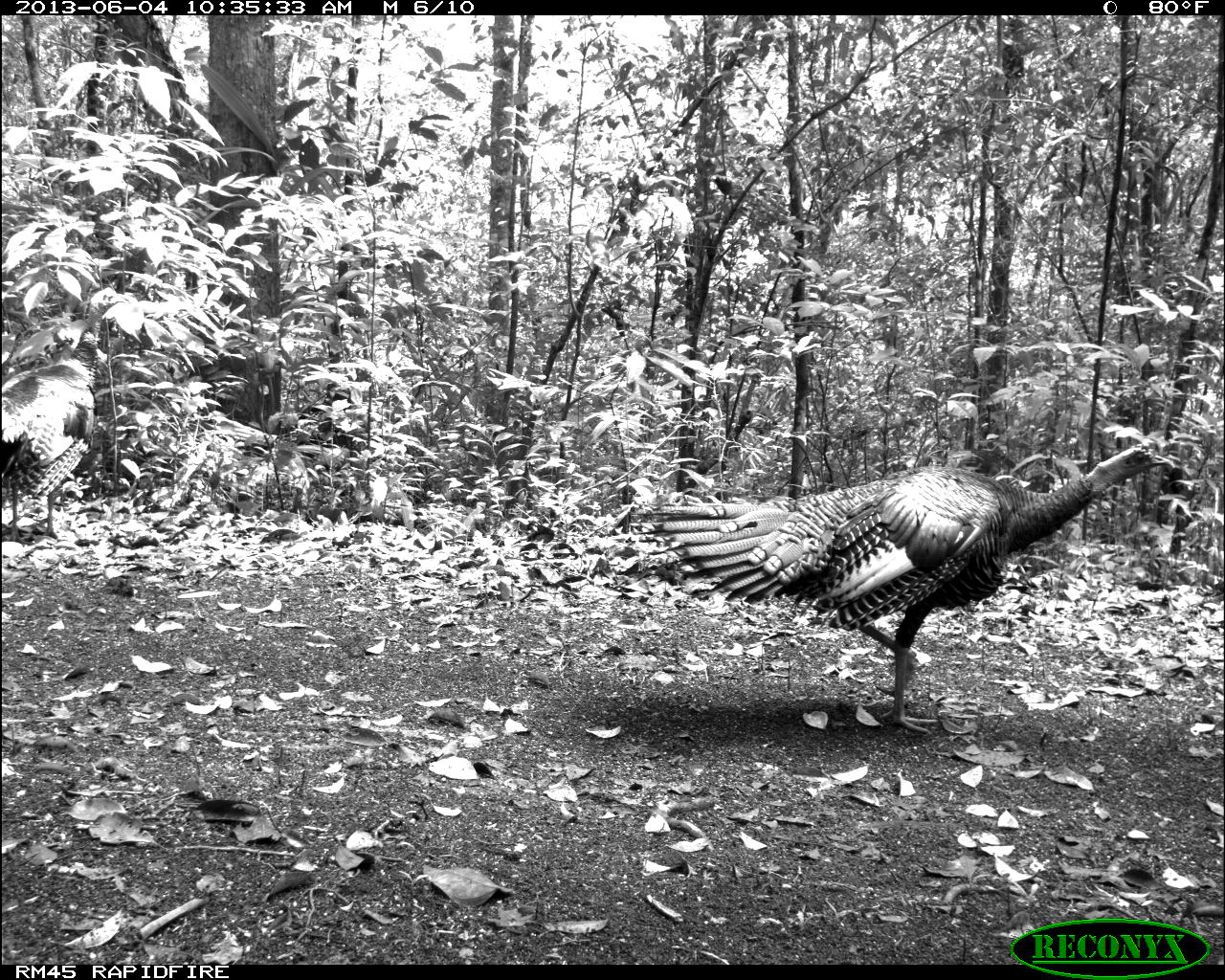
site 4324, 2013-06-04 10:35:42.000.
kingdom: Animalia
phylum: Chordata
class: Aves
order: Galliformes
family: Phasianidae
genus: Meleagris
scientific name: Meleagris ocellata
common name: ocellated turkey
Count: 1.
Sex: male.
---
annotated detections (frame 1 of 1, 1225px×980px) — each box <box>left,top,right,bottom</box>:
meleagris ocellata: <box>627,443,1173,734</box>; <box>2,325,109,539</box>